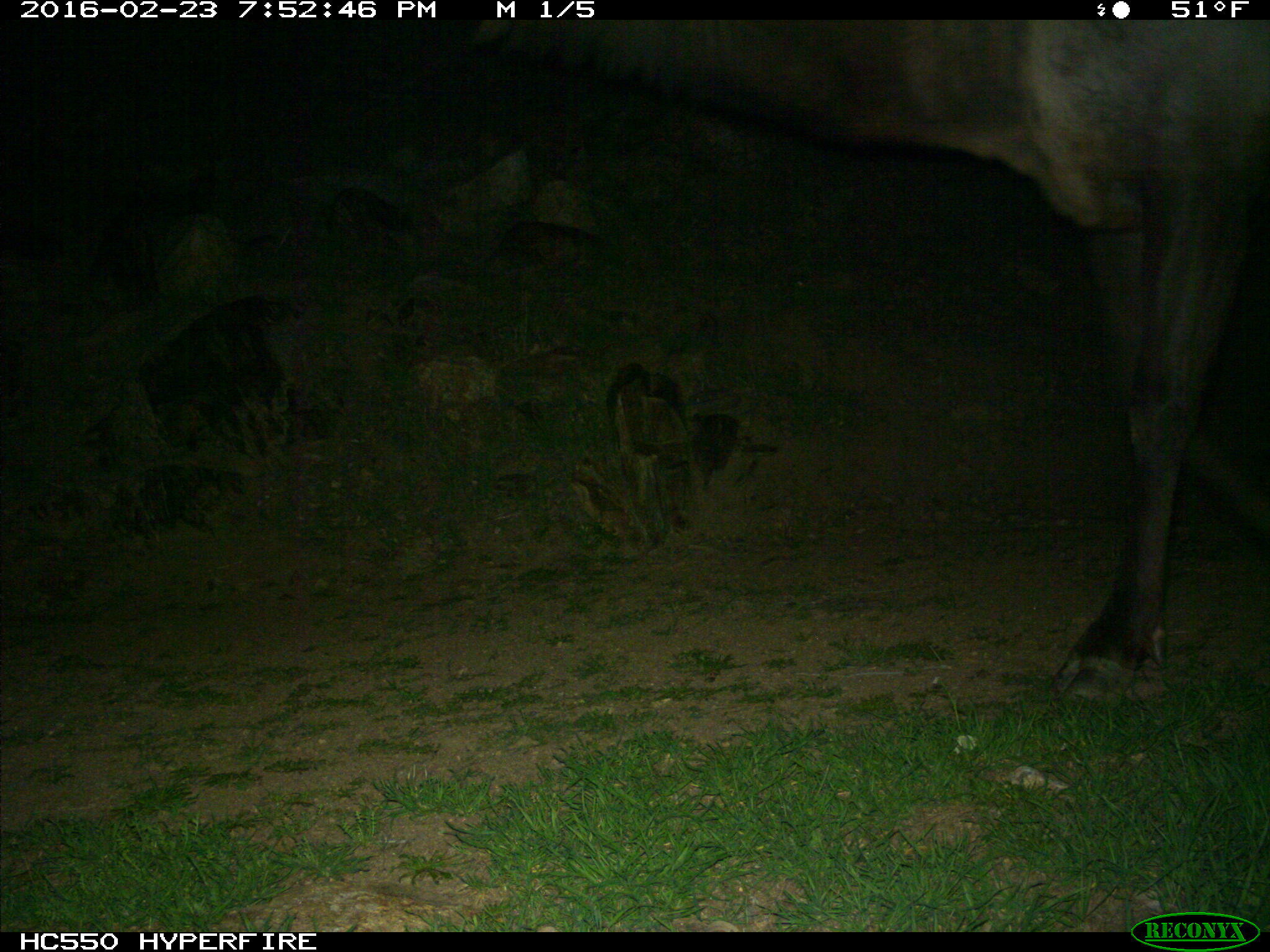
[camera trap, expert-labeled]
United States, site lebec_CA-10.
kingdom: Animalia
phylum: Chordata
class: Mammalia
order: Artiodactyla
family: Cervidae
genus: Cervus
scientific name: Cervus canadensis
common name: elk